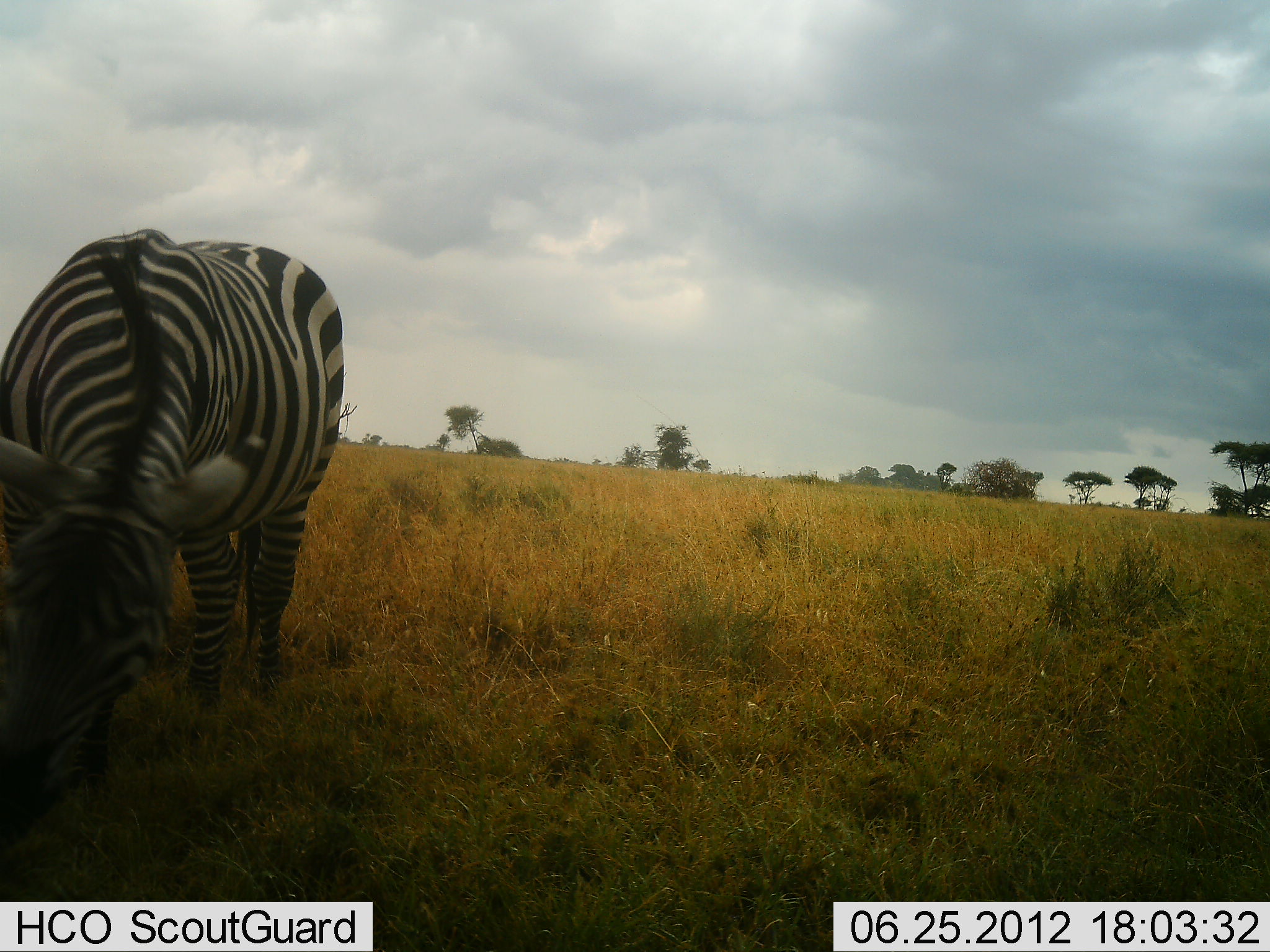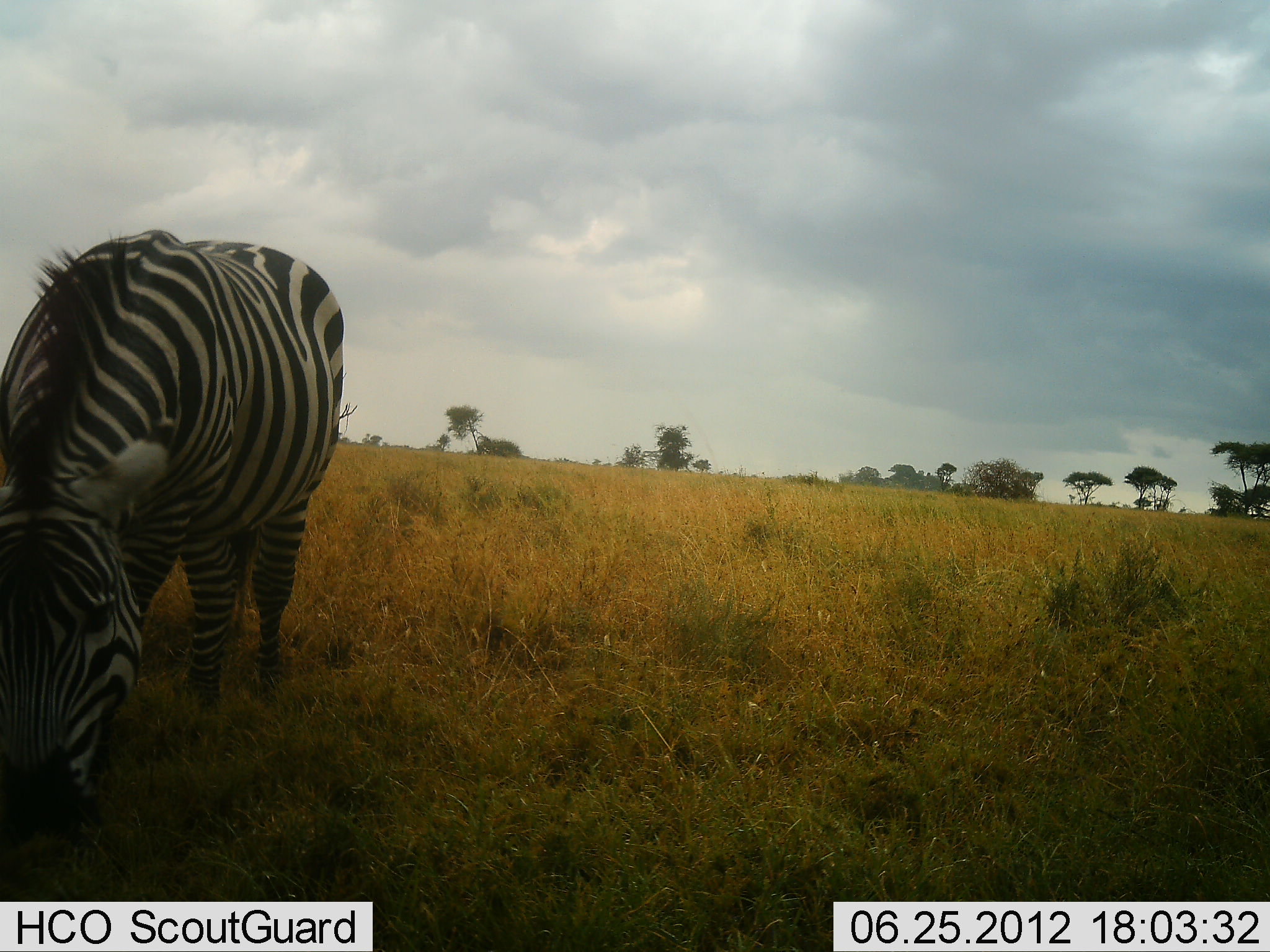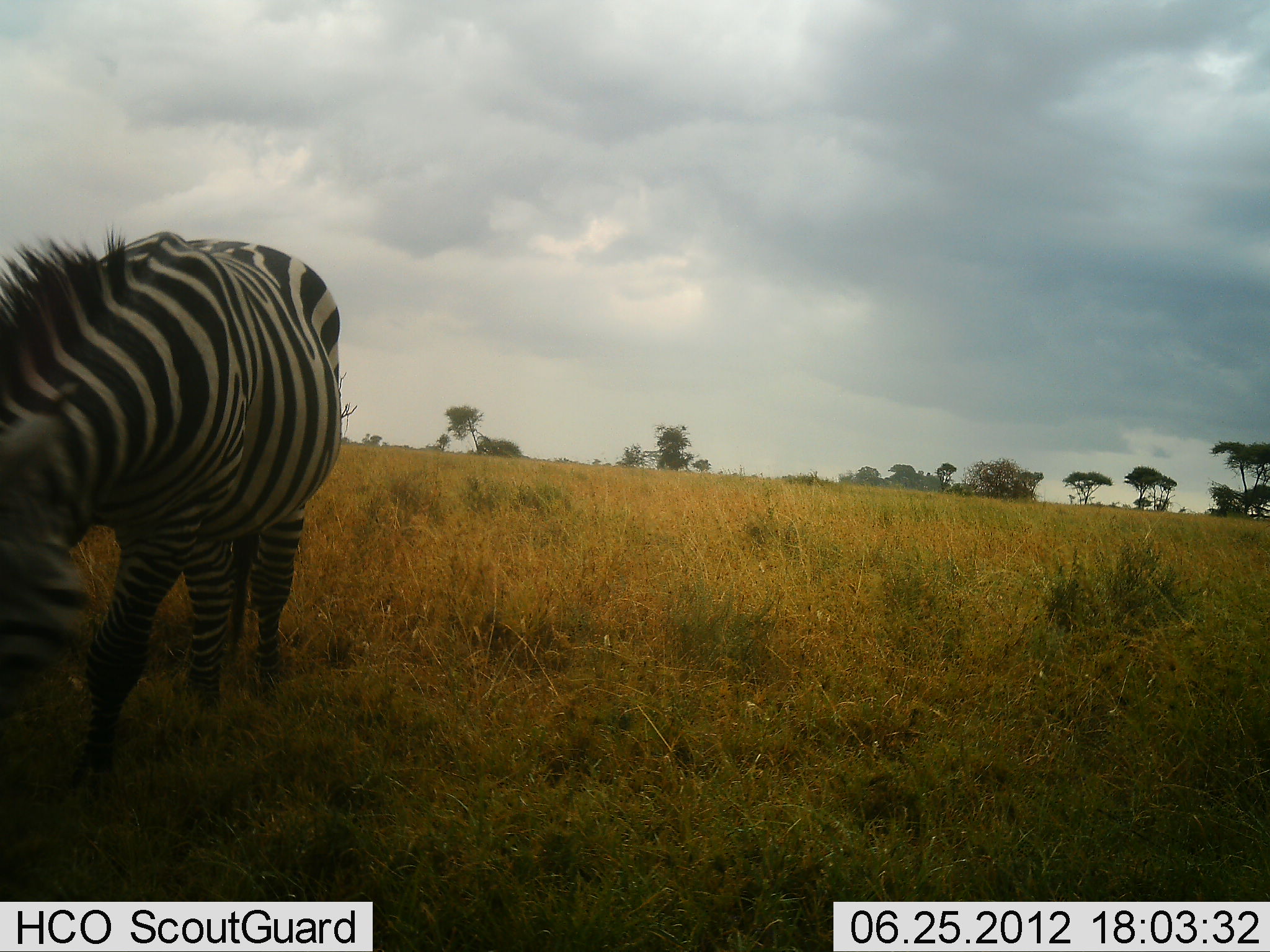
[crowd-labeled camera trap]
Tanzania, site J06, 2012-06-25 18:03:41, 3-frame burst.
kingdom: Animalia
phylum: Chordata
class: Mammalia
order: Perissodactyla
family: Equidae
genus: Equus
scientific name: Equus quagga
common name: plains zebra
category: zebra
Zebra (plains zebra) (Equus quagga), count 1. Behavior (volunteer vote fractions): standing 30%, resting 0%, moving 0%, interacting 0%. Young present (vote fraction): 0%. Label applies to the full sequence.